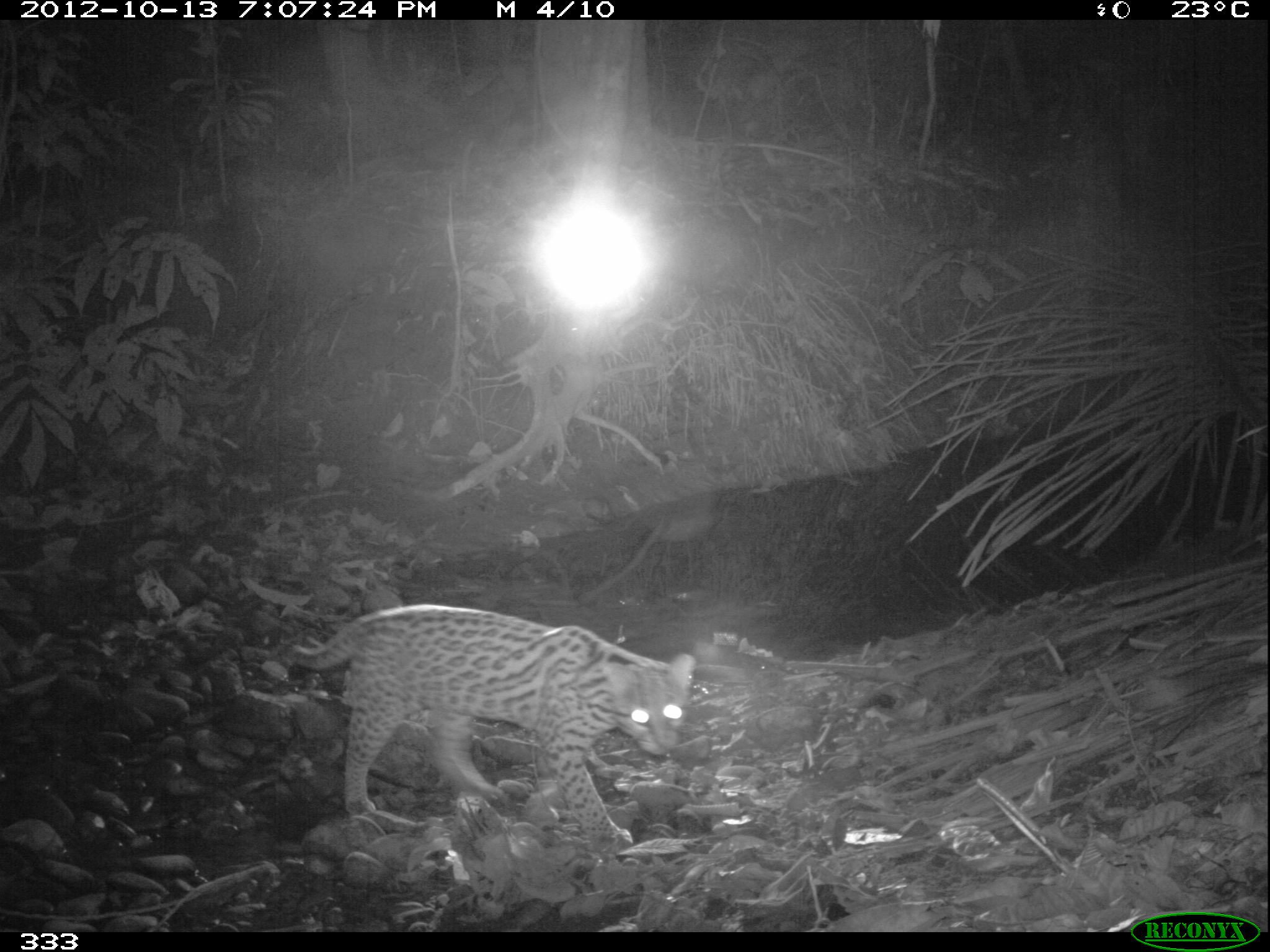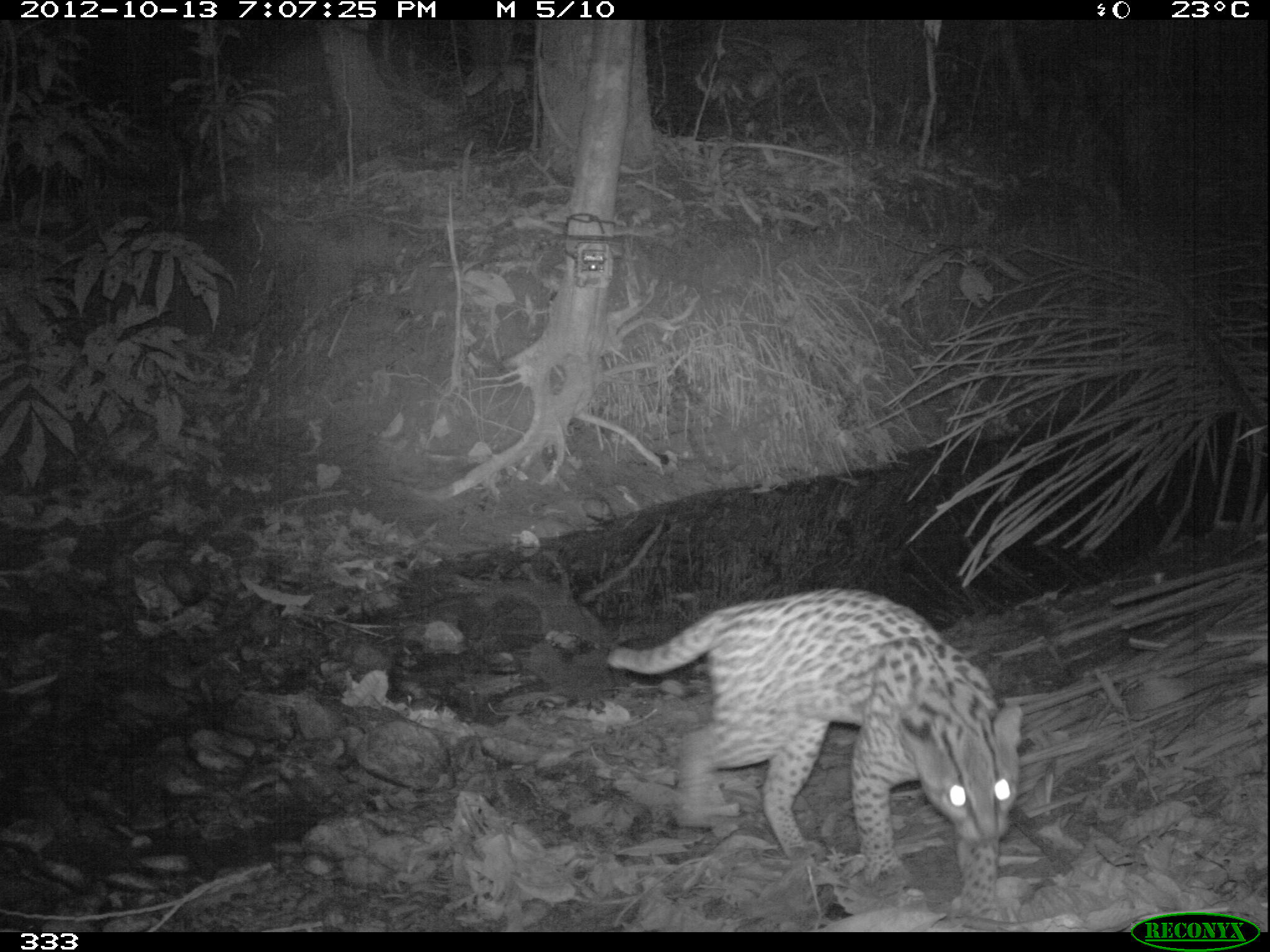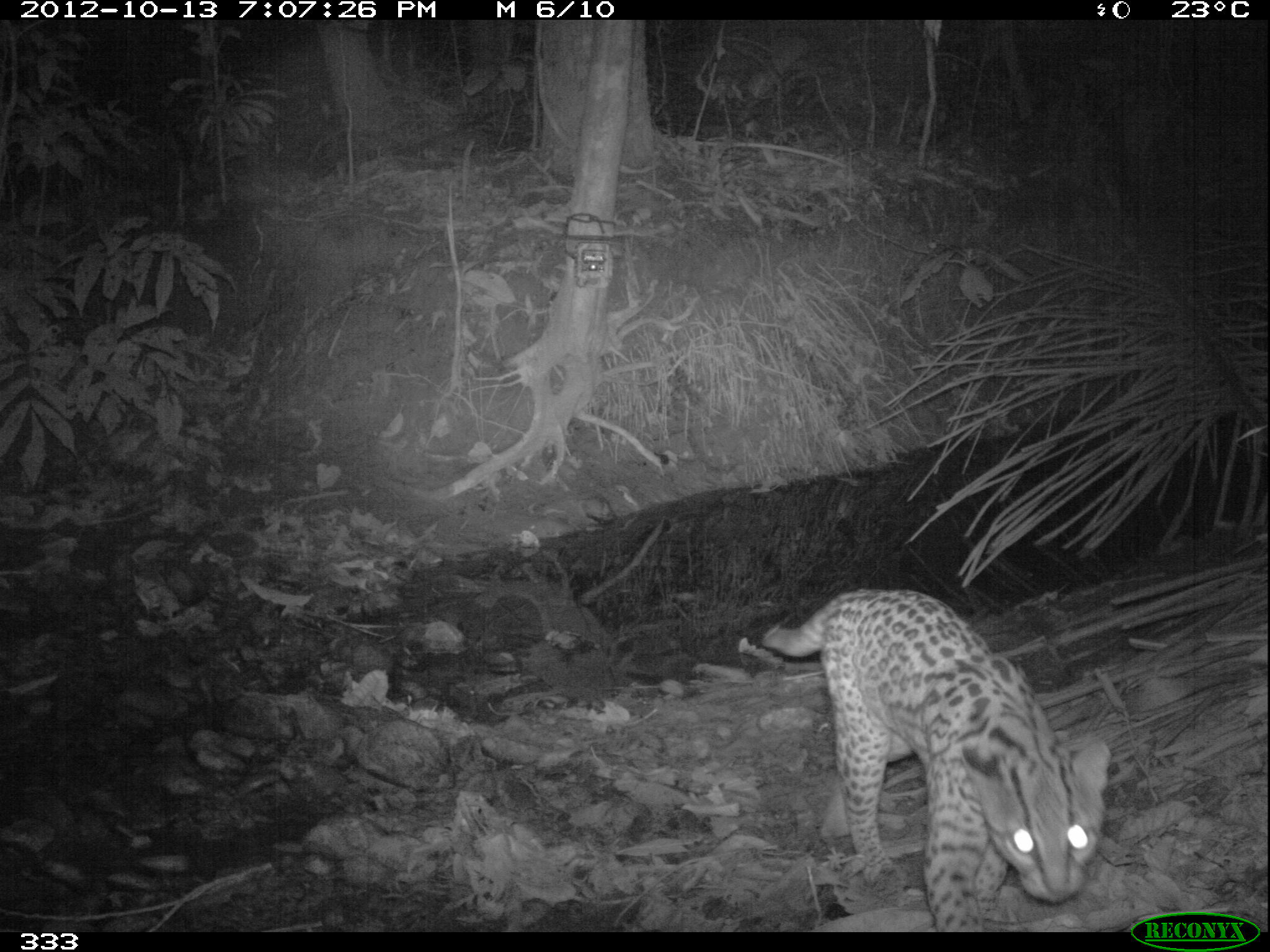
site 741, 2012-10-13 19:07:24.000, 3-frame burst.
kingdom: Animalia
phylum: Chordata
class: Mammalia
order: Carnivora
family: Felidae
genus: Leopardus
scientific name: Leopardus pardalis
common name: ocelot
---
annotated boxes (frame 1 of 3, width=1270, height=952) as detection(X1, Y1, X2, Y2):
leopardus pardalis: detection(278, 604, 694, 849)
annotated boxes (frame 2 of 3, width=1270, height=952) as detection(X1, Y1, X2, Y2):
leopardus pardalis: detection(605, 590, 1022, 930)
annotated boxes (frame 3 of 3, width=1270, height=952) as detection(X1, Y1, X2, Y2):
leopardus pardalis: detection(761, 587, 1110, 930)